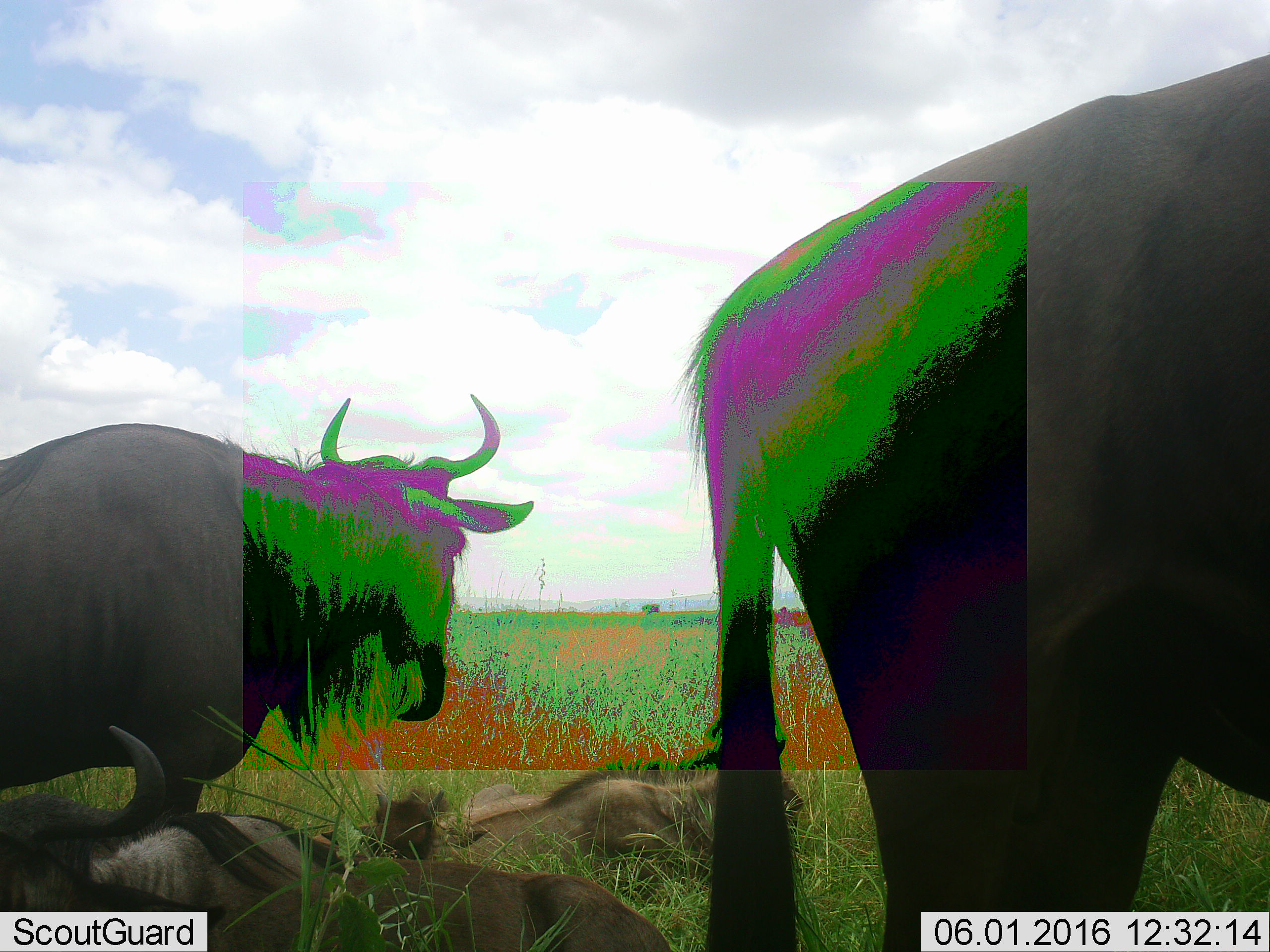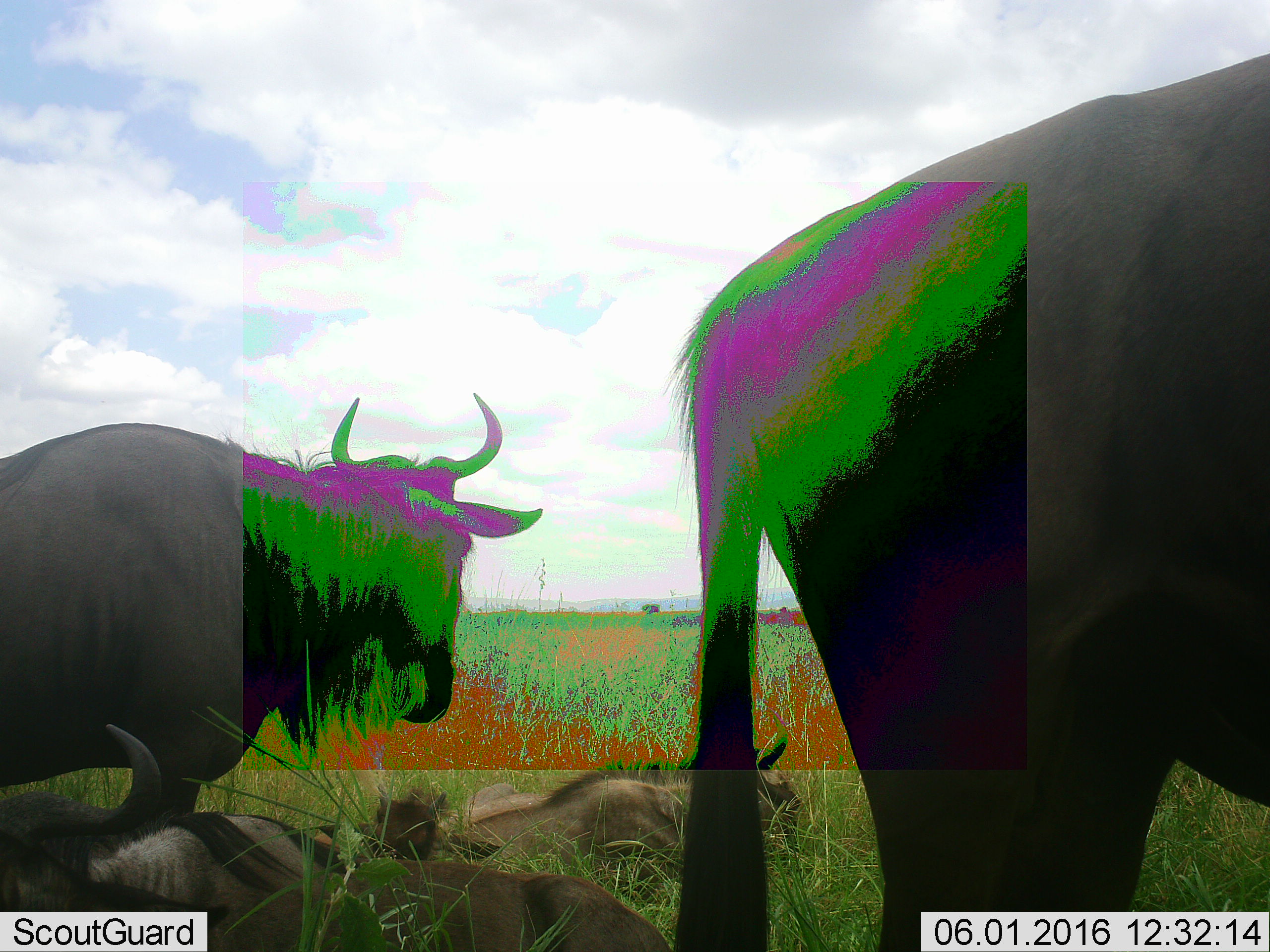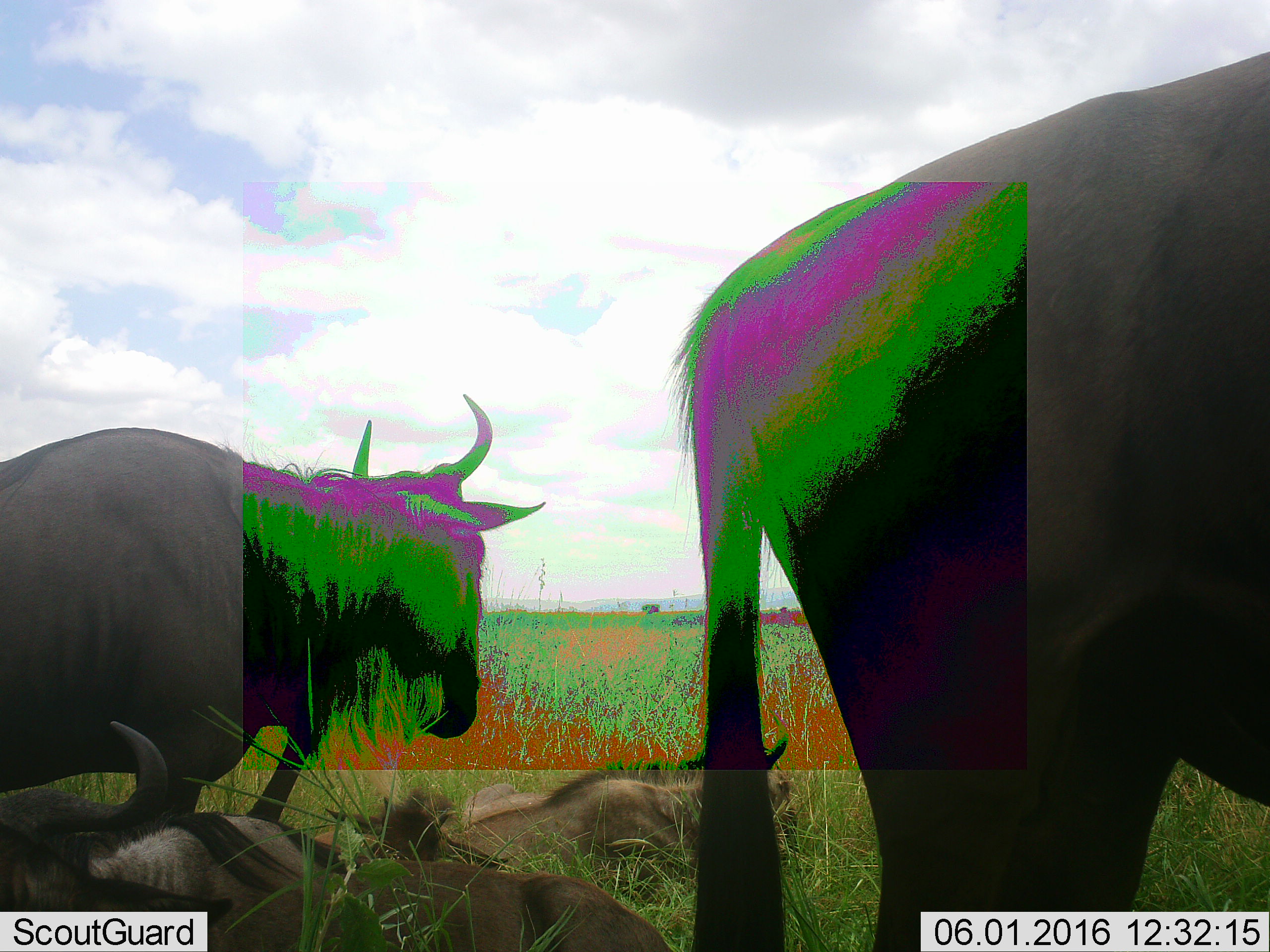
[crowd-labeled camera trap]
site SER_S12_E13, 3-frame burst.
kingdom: Animalia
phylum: Chordata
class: Mammalia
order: Artiodactyla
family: Bovidae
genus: Connochaetes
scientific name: Connochaetes taurinus taurinus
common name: blue wildebeest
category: wildebeestblue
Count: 4.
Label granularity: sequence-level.